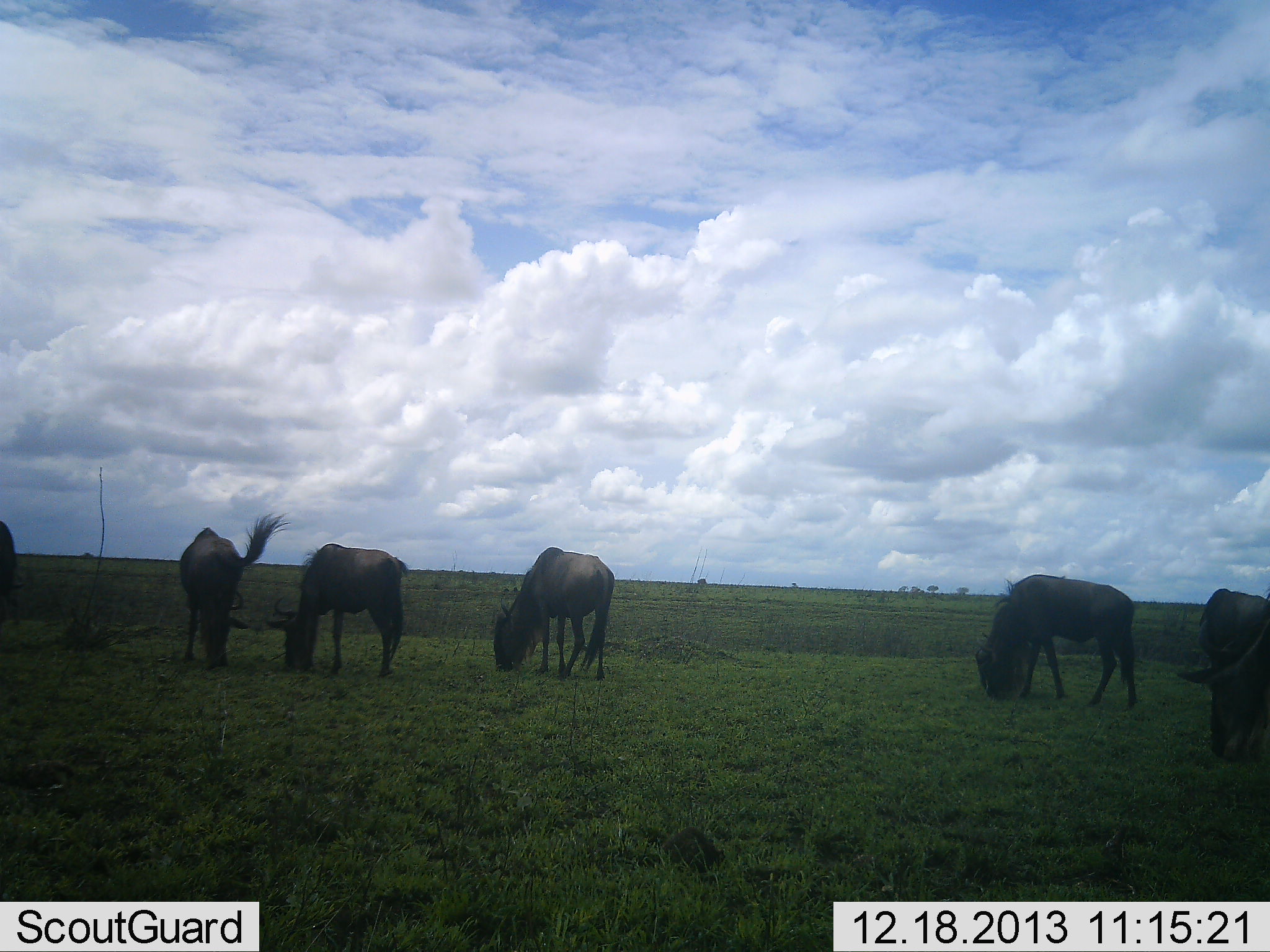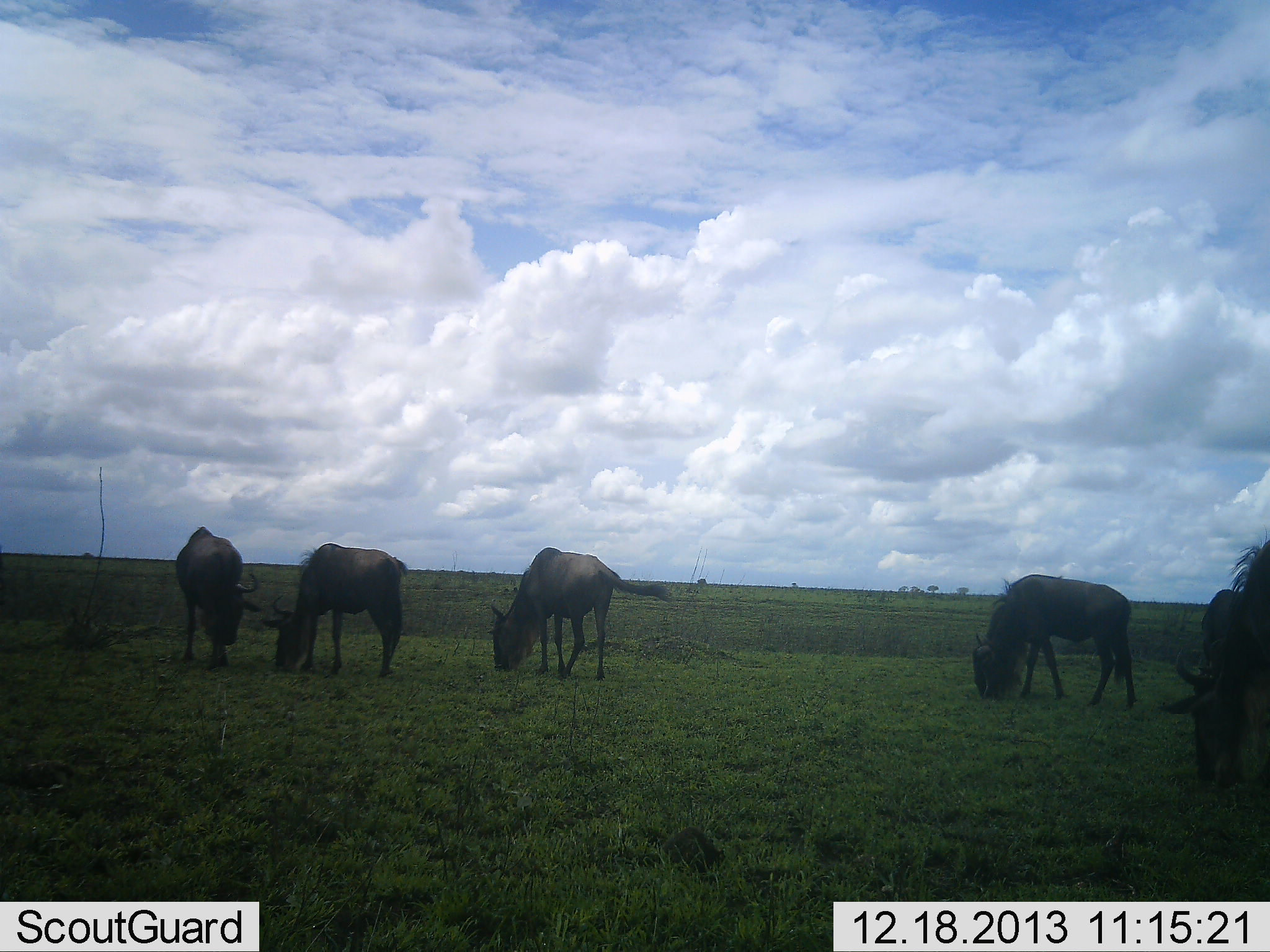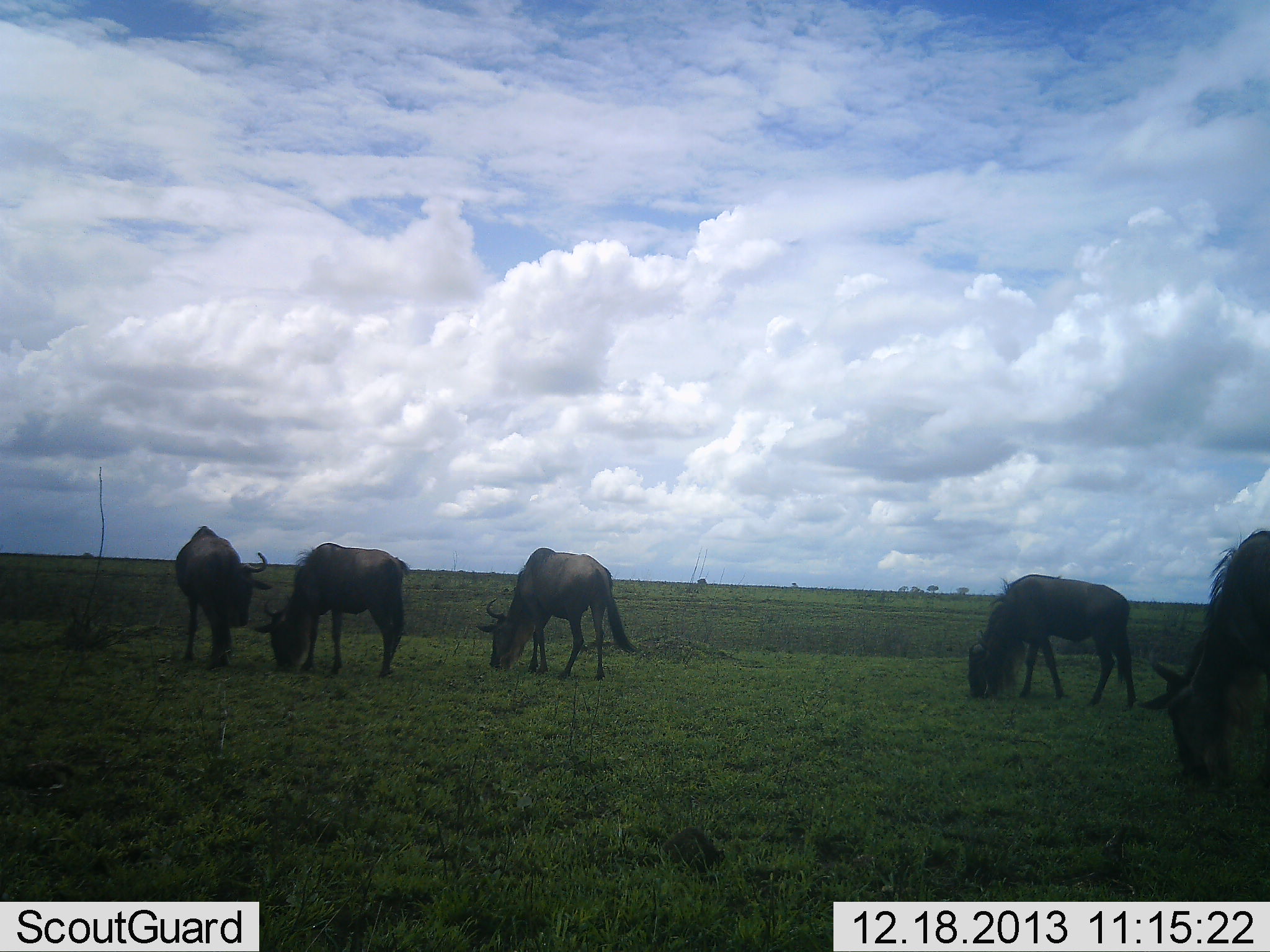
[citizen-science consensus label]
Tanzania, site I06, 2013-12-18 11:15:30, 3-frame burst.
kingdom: Animalia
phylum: Chordata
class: Mammalia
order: Artiodactyla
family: Bovidae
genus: Connochaetes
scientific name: Connochaetes taurinus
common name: blue wildebeest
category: wildebeest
Wildebeest (blue wildebeest) (Connochaetes taurinus), count 6. Behavior (volunteer vote fractions): standing 0%, resting 0%, moving 10%, interacting 0%. Young present (vote fraction): 0%. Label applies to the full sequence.